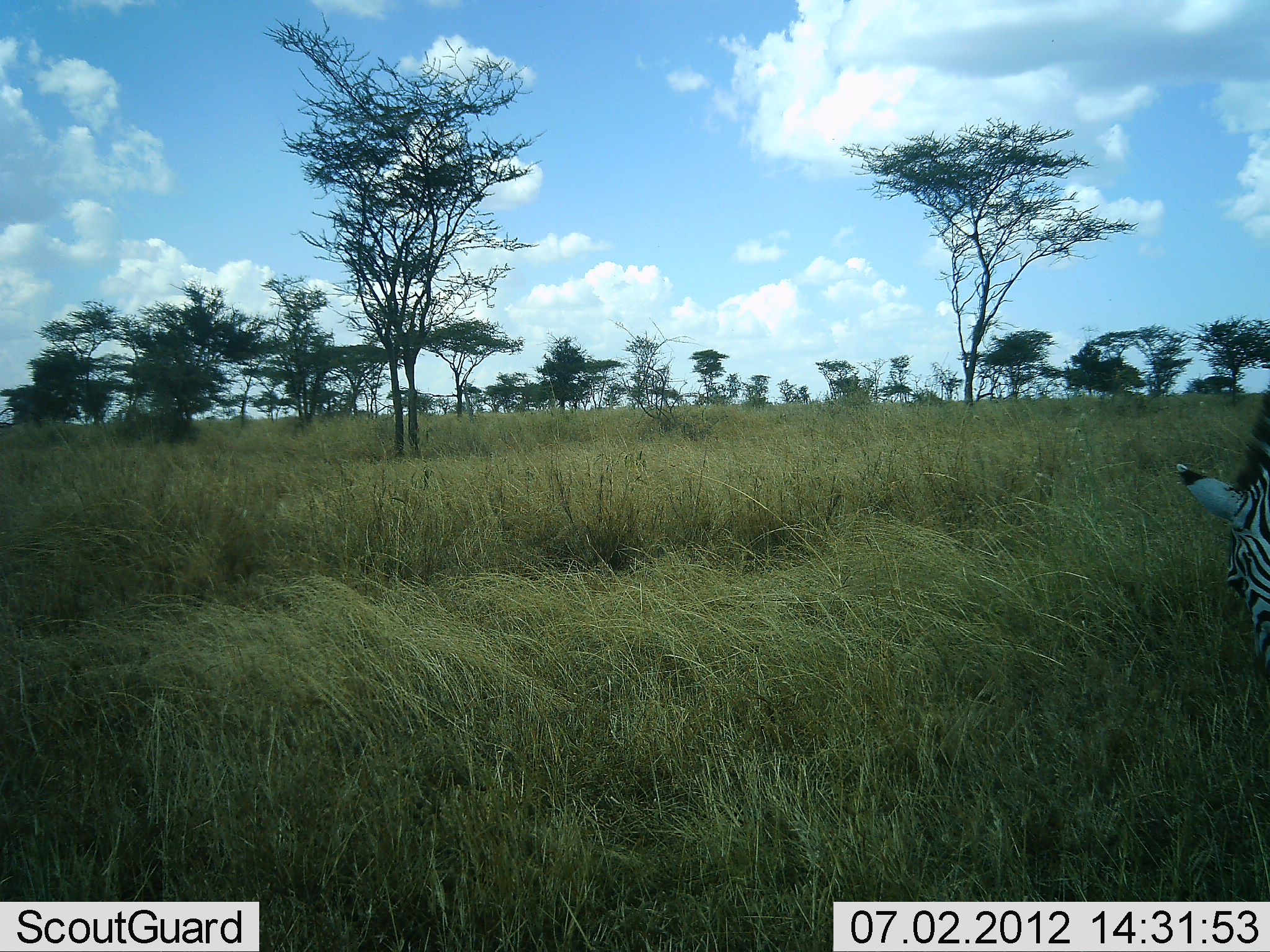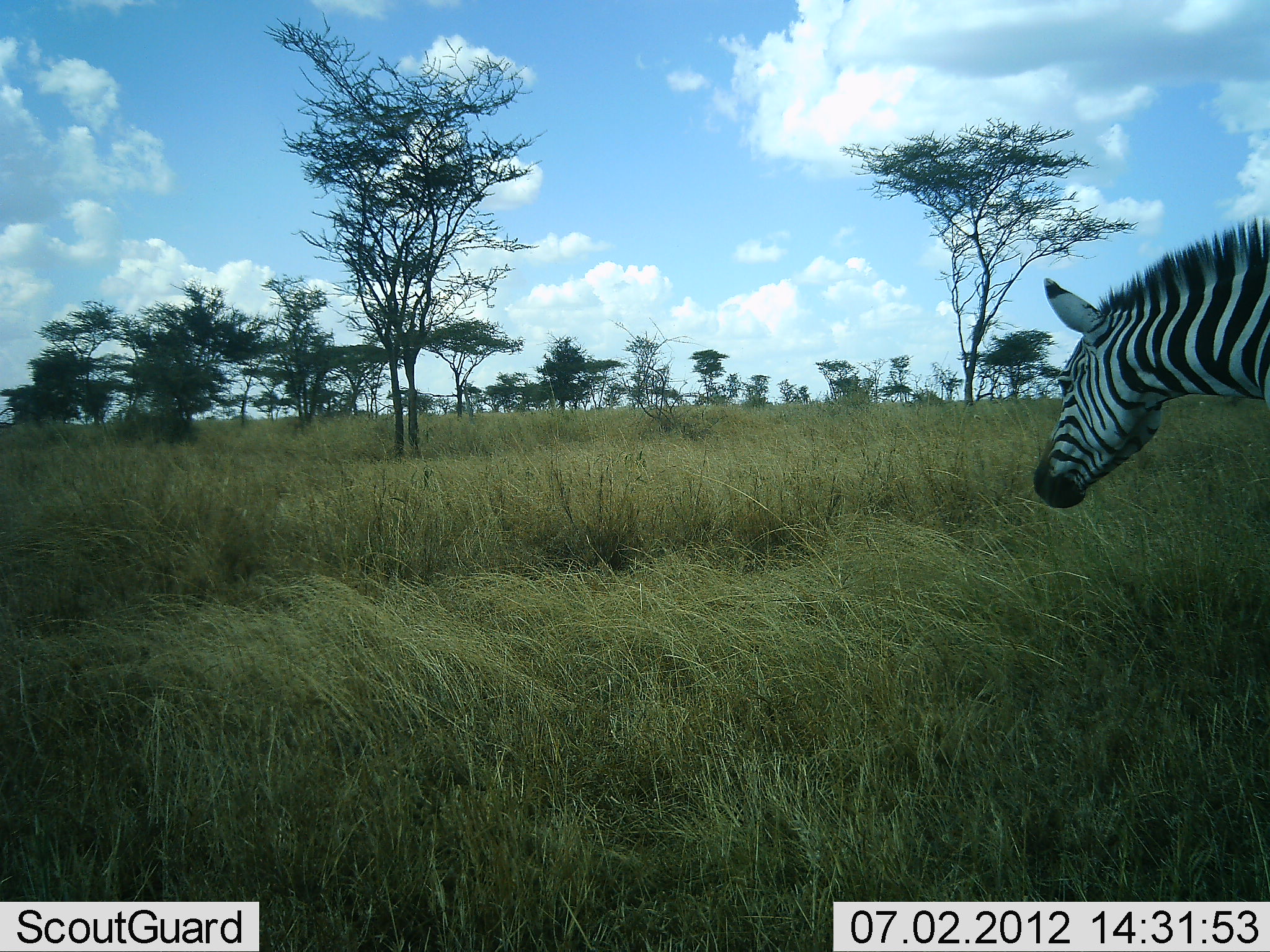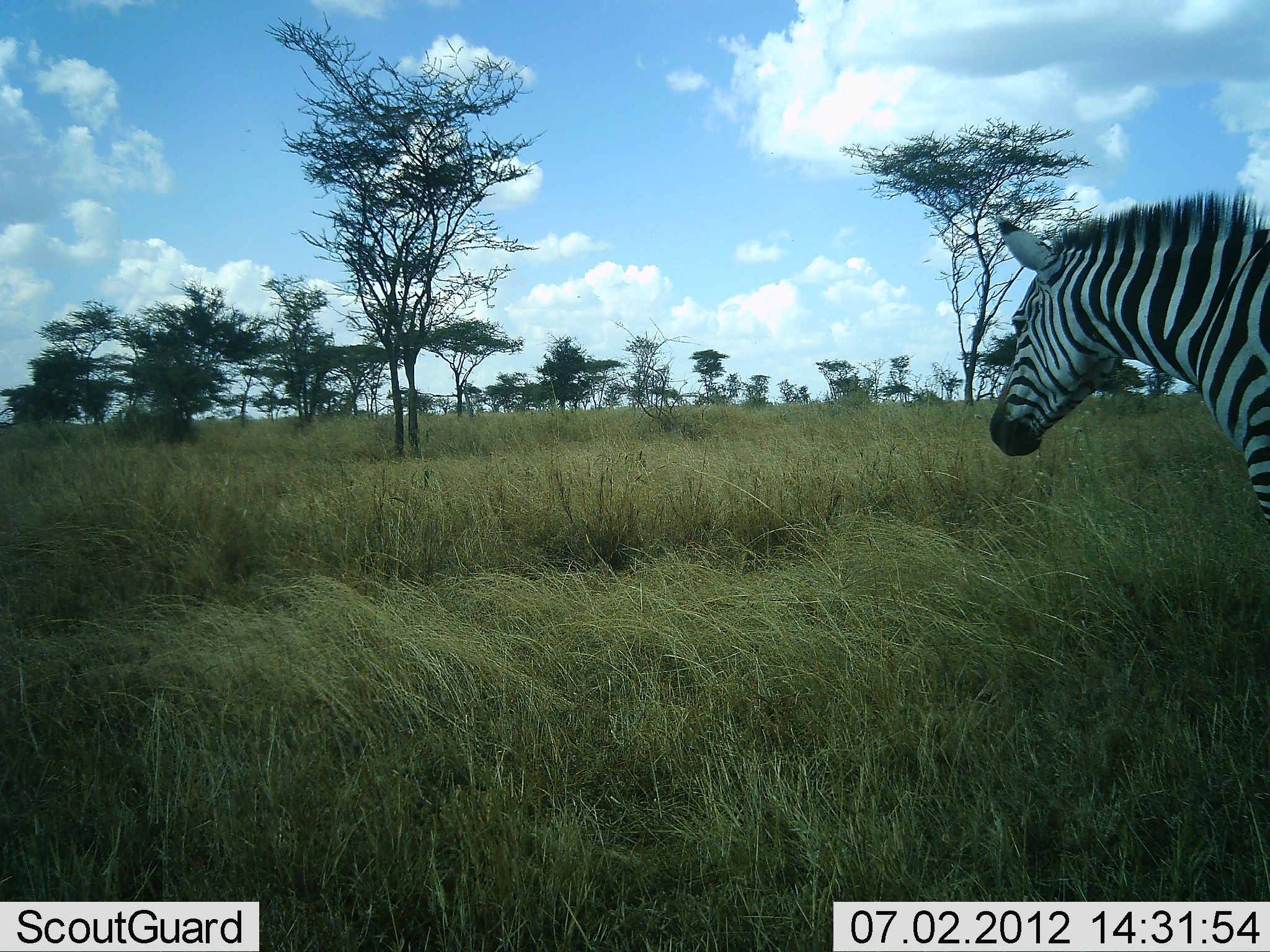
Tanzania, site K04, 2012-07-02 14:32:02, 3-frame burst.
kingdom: Animalia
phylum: Chordata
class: Mammalia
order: Perissodactyla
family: Equidae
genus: Equus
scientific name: Equus quagga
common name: plains zebra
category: zebra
Zebra (plains zebra) (Equus quagga), count 1. Behavior (volunteer vote fractions): standing 30%, resting 0%, moving 10%, interacting 0%. Young present (vote fraction): 0%. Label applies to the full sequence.